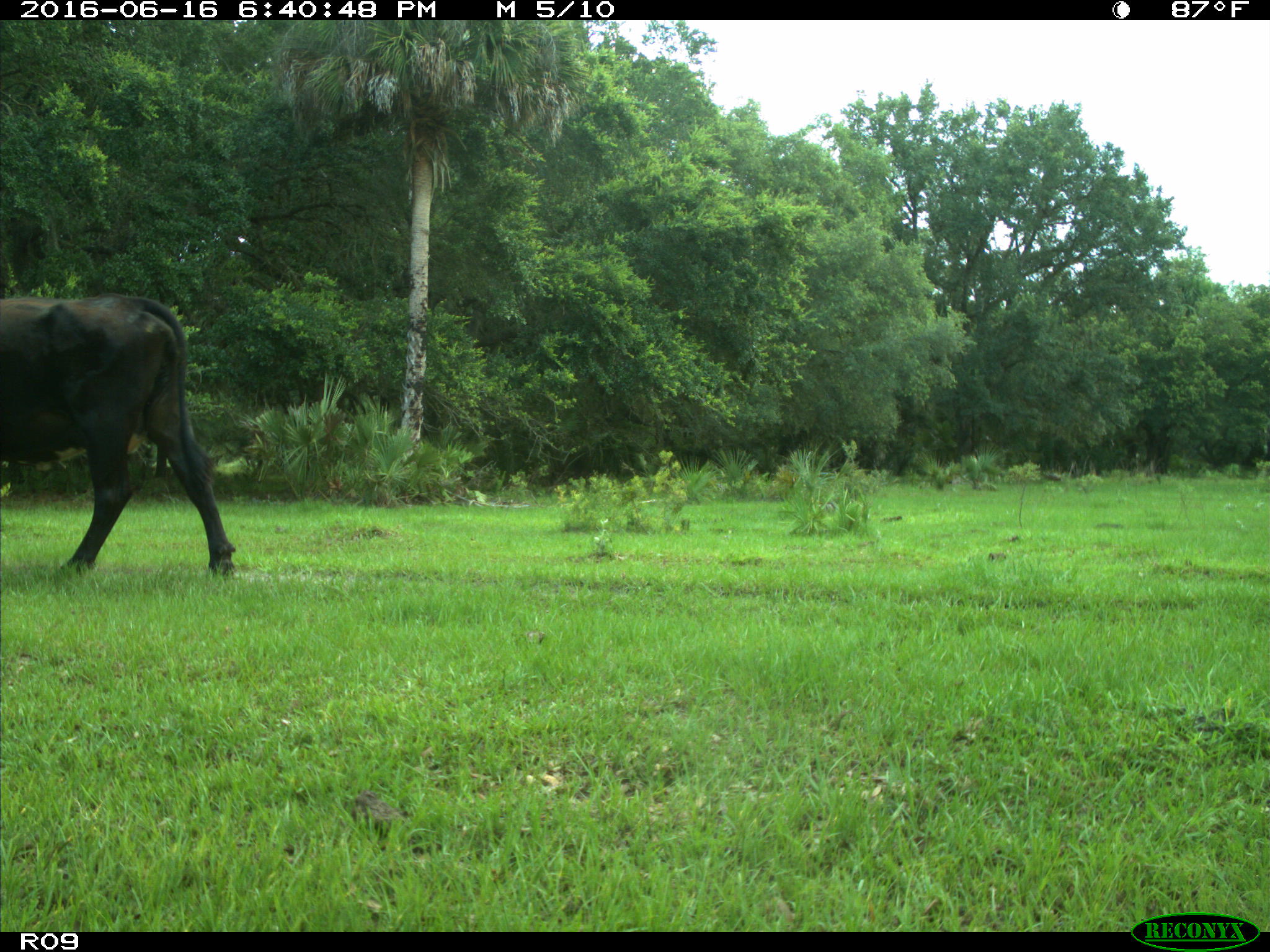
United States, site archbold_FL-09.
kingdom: Animalia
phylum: Chordata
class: Mammalia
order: Artiodactyla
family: Bovidae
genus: Bos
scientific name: Bos taurus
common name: domestic cow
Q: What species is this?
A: Bos taurus (domestic cow).